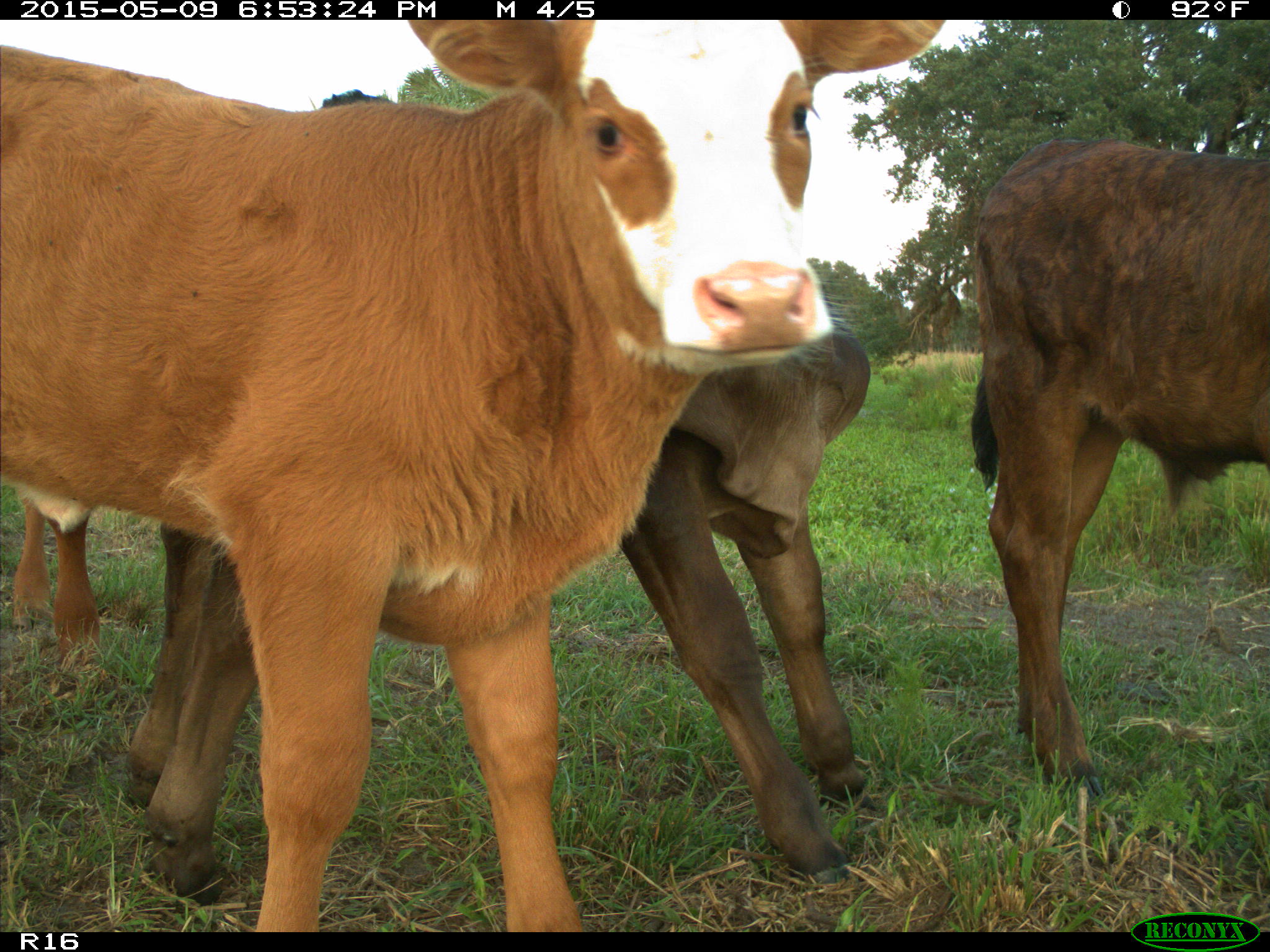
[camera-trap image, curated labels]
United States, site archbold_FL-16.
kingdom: Animalia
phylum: Chordata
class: Mammalia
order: Artiodactyla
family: Bovidae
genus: Bos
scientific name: Bos taurus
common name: domestic cow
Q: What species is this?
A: Bos taurus (domestic cow).